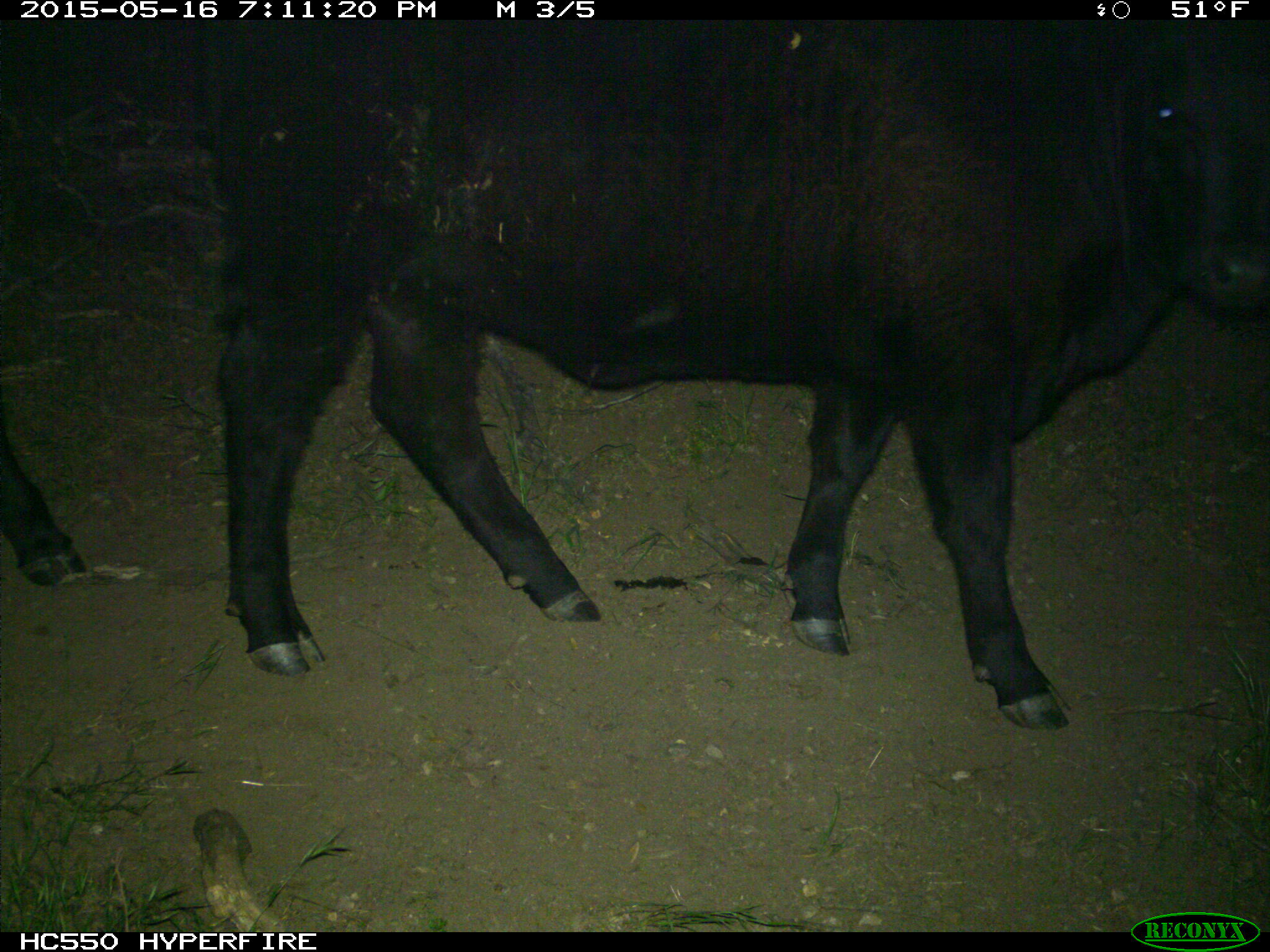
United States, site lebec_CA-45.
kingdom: Animalia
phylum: Chordata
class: Mammalia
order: Artiodactyla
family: Bovidae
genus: Bos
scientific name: Bos taurus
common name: domestic cow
Bos taurus (domestic cow).